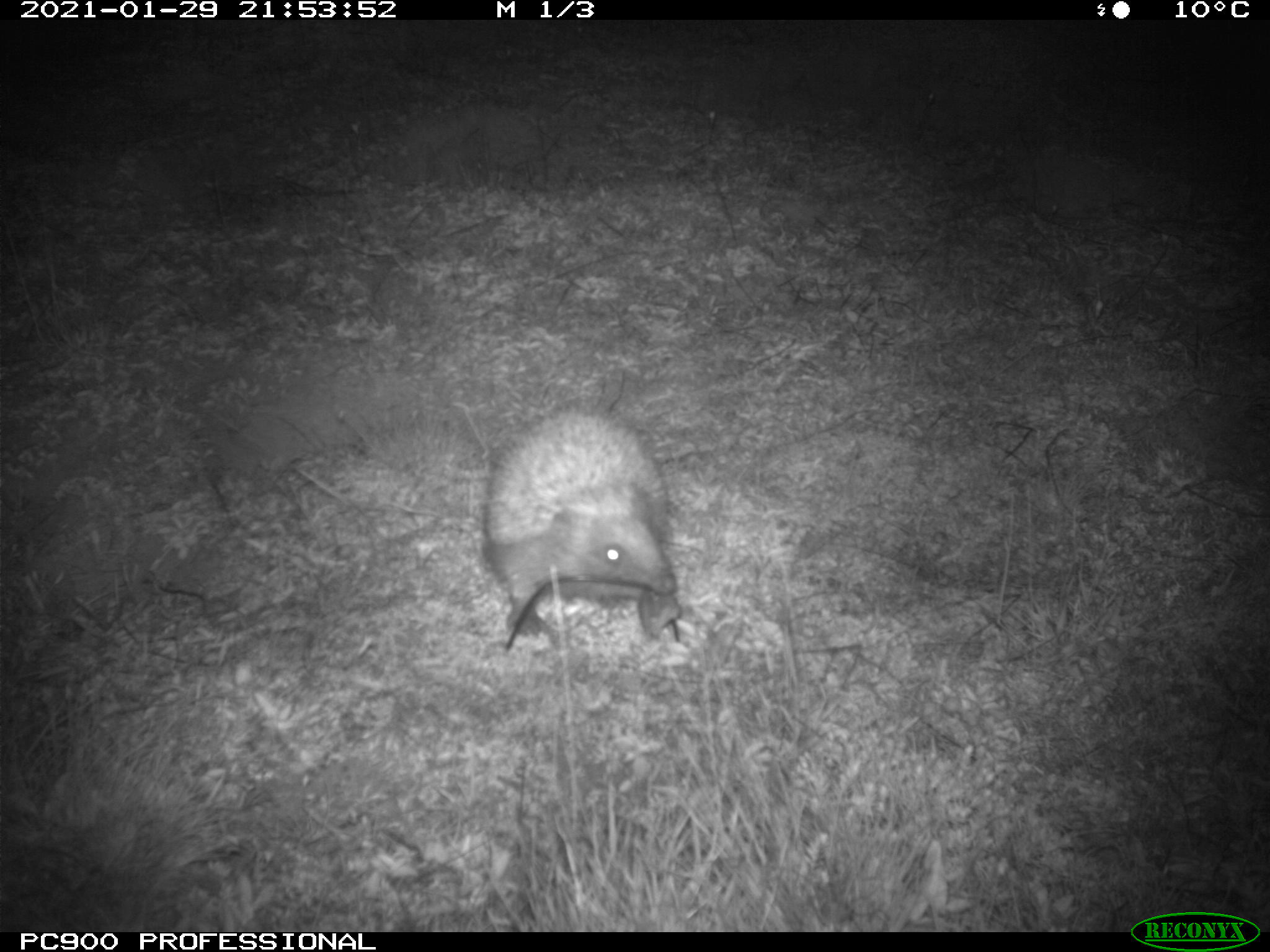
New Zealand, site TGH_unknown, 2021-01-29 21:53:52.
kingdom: Animalia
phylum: Chordata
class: Mammalia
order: Eulipotyphla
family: Erinaceidae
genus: Erinaceus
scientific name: Erinaceus europaeus europaeus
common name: european hedgehog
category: hedgehog